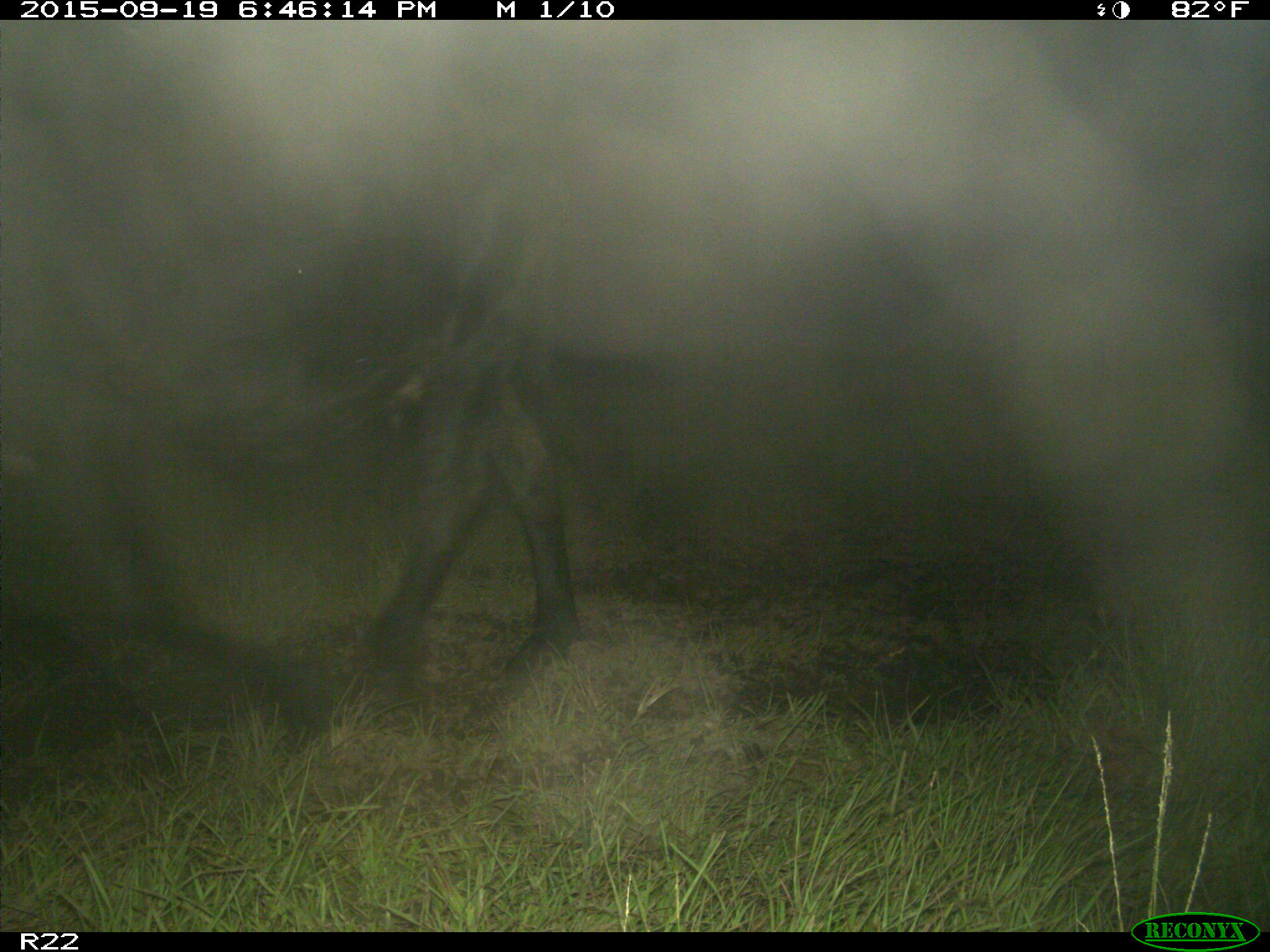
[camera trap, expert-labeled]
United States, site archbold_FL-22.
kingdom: Animalia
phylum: Chordata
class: Mammalia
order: Artiodactyla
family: Bovidae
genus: Bos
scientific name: Bos taurus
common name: domestic cow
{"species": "Bos taurus (domestic cow)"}